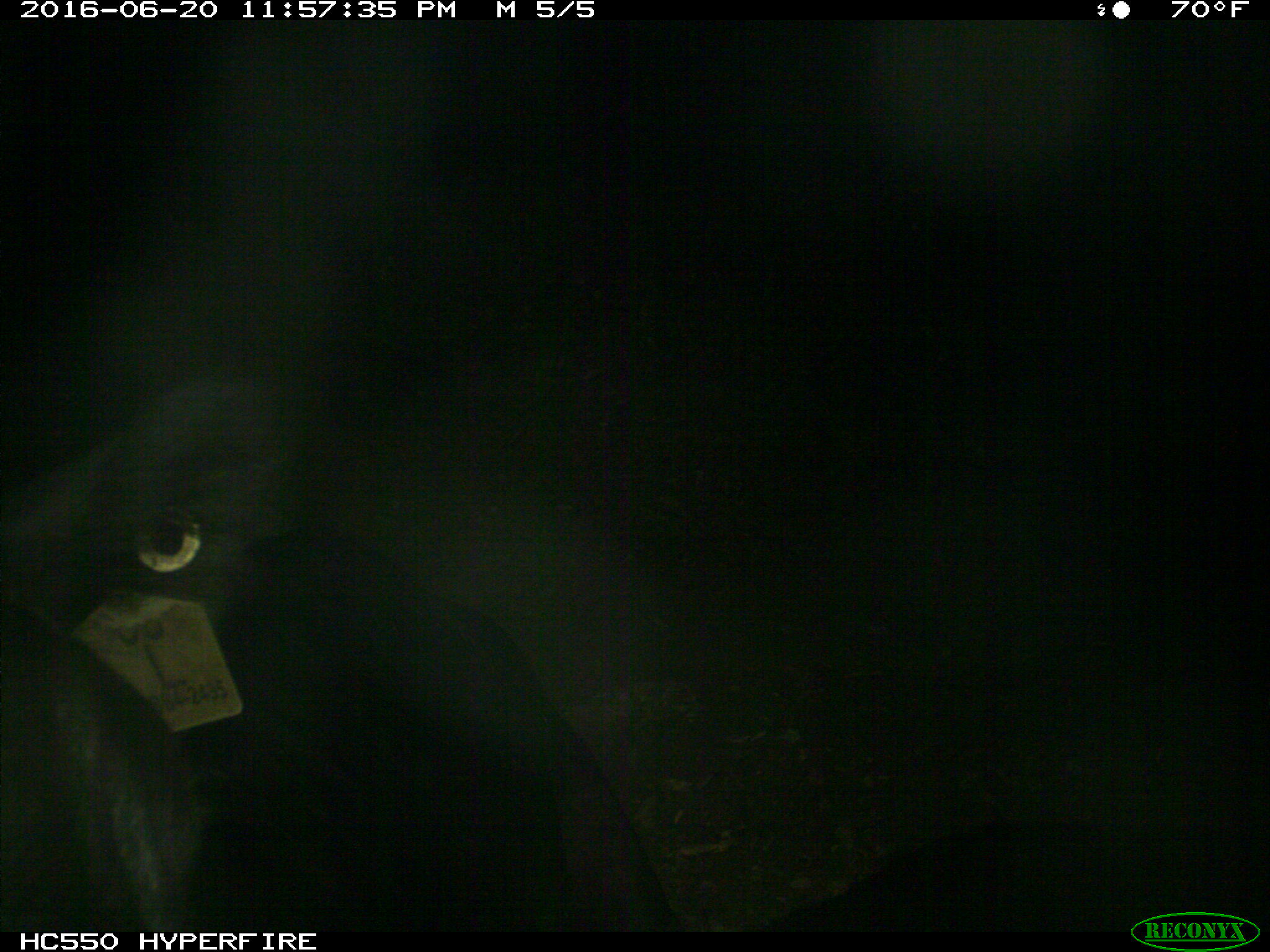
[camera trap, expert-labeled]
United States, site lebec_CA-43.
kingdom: Animalia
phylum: Chordata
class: Mammalia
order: Artiodactyla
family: Bovidae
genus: Bos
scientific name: Bos taurus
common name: domestic cow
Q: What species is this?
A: Bos taurus (domestic cow).